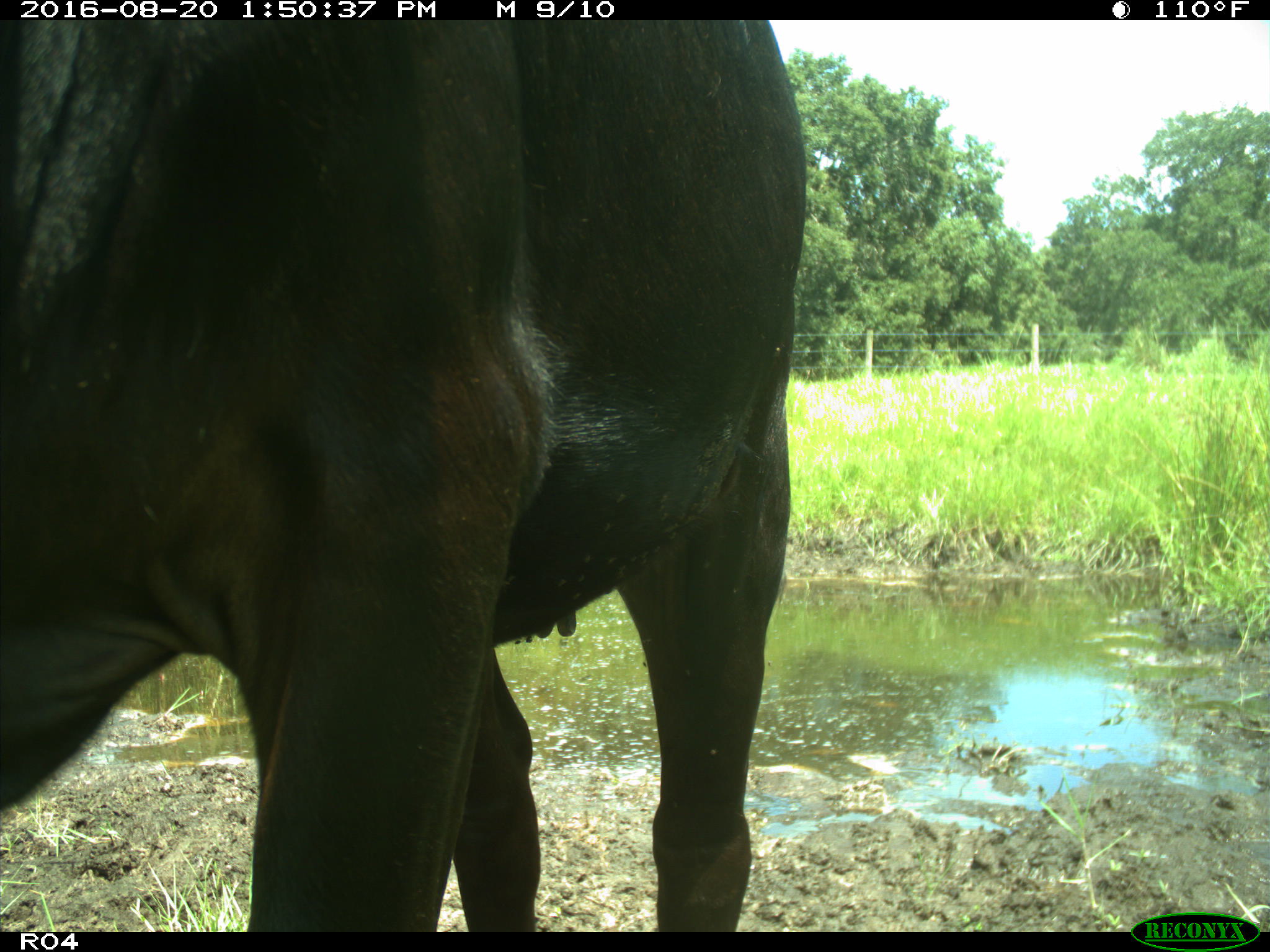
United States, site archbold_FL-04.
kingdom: Animalia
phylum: Chordata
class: Mammalia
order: Artiodactyla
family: Bovidae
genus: Bos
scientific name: Bos taurus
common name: domestic cow